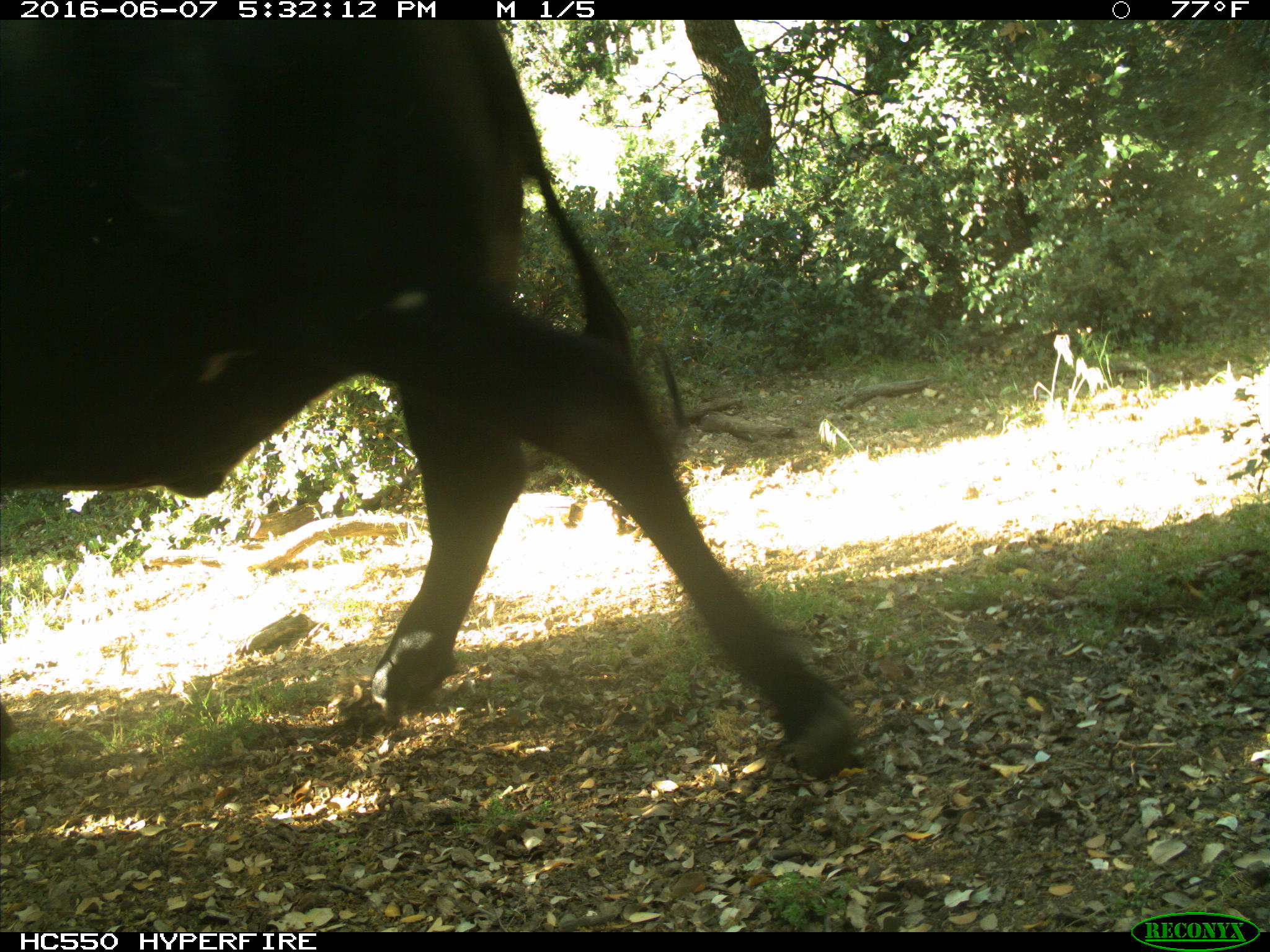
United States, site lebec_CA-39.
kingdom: Animalia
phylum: Chordata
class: Mammalia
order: Artiodactyla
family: Bovidae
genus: Bos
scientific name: Bos taurus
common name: domestic cow